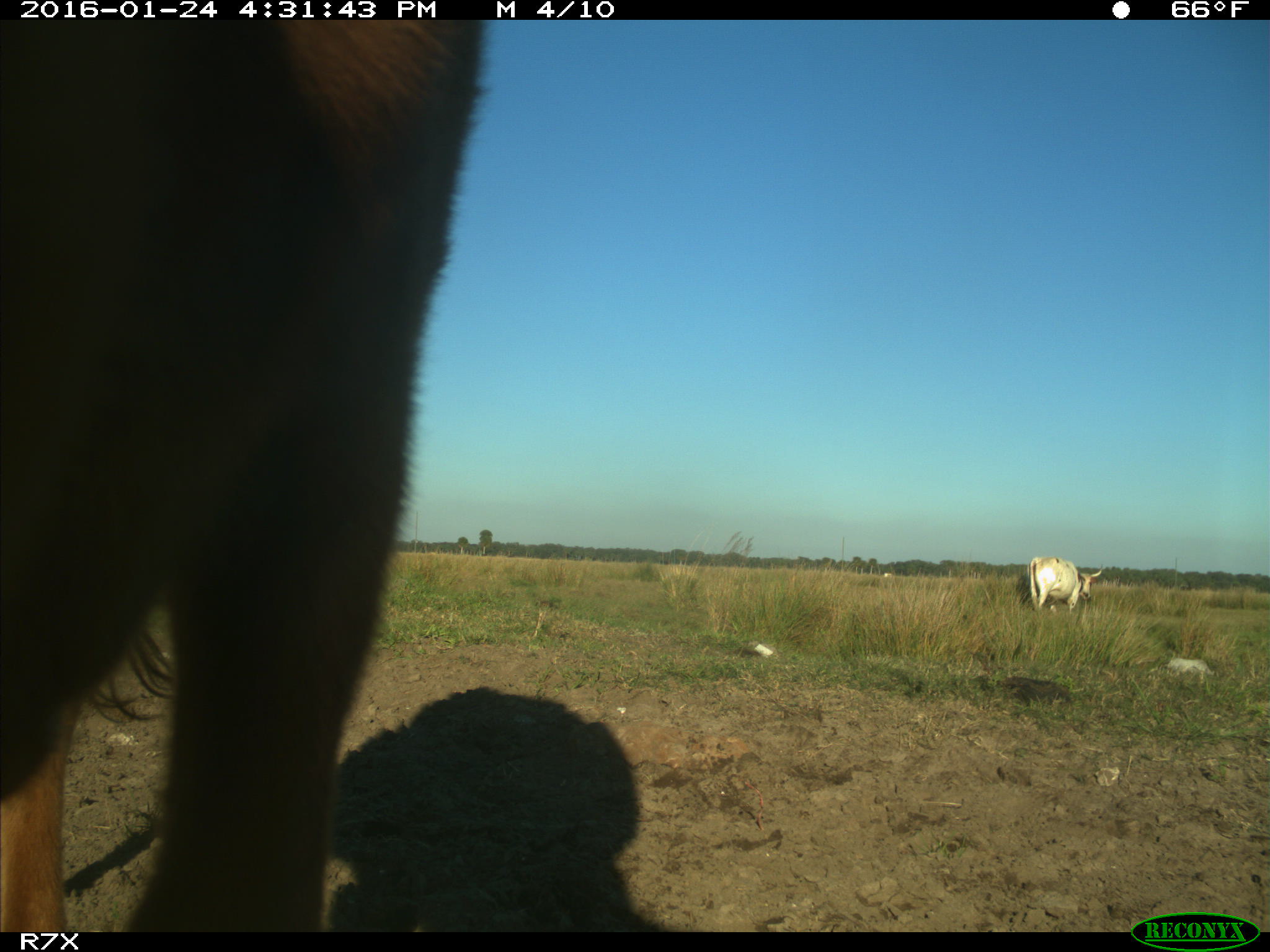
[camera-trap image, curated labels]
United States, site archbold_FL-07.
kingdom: Animalia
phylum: Chordata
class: Mammalia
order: Artiodactyla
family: Bovidae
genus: Bos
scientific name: Bos taurus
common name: domestic cow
Bos taurus (domestic cow).